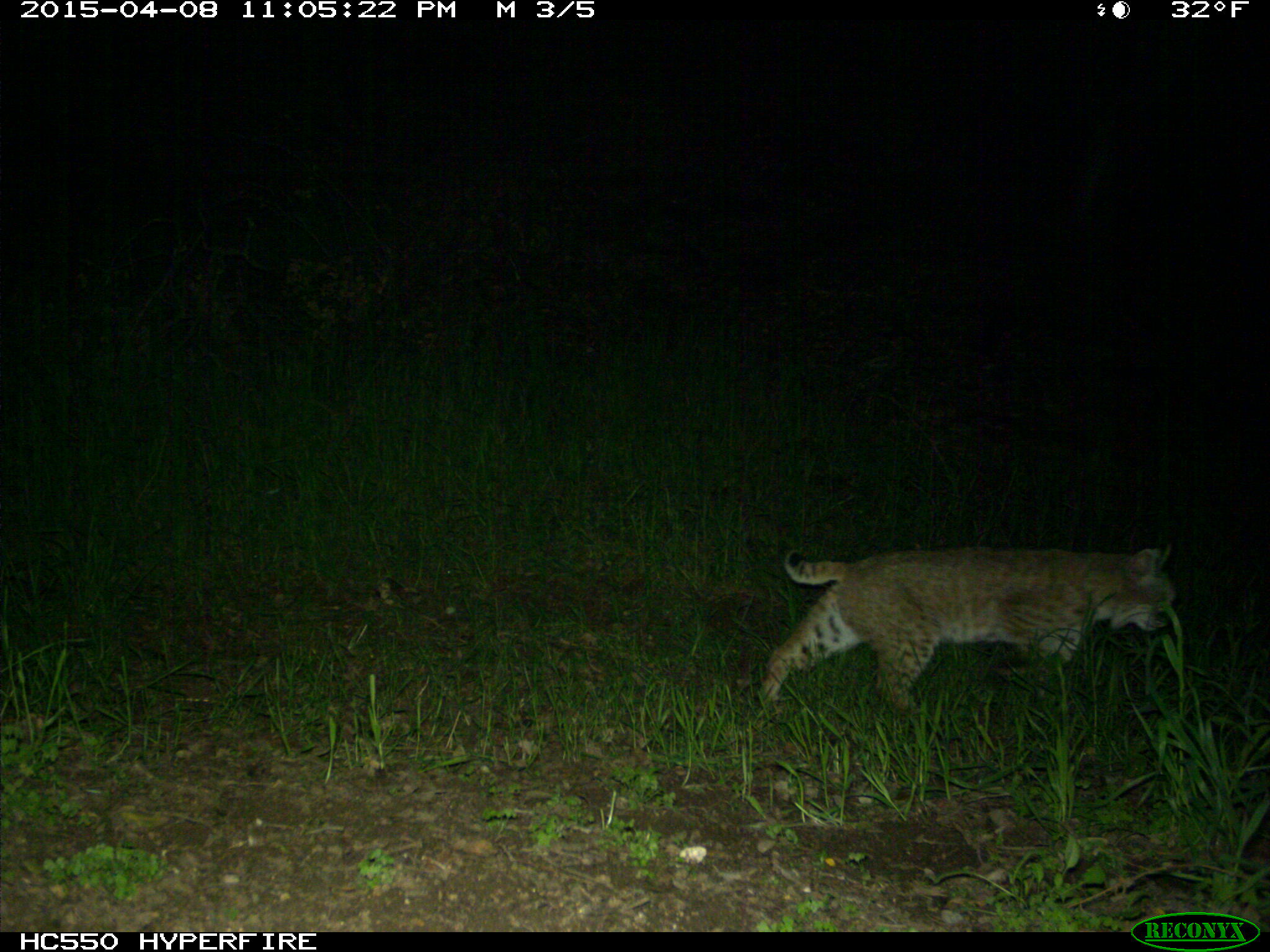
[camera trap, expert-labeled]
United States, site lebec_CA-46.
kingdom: Animalia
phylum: Chordata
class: Mammalia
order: Carnivora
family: Felidae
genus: Lynx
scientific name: Lynx rufus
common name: bobcat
Lynx rufus (bobcat).